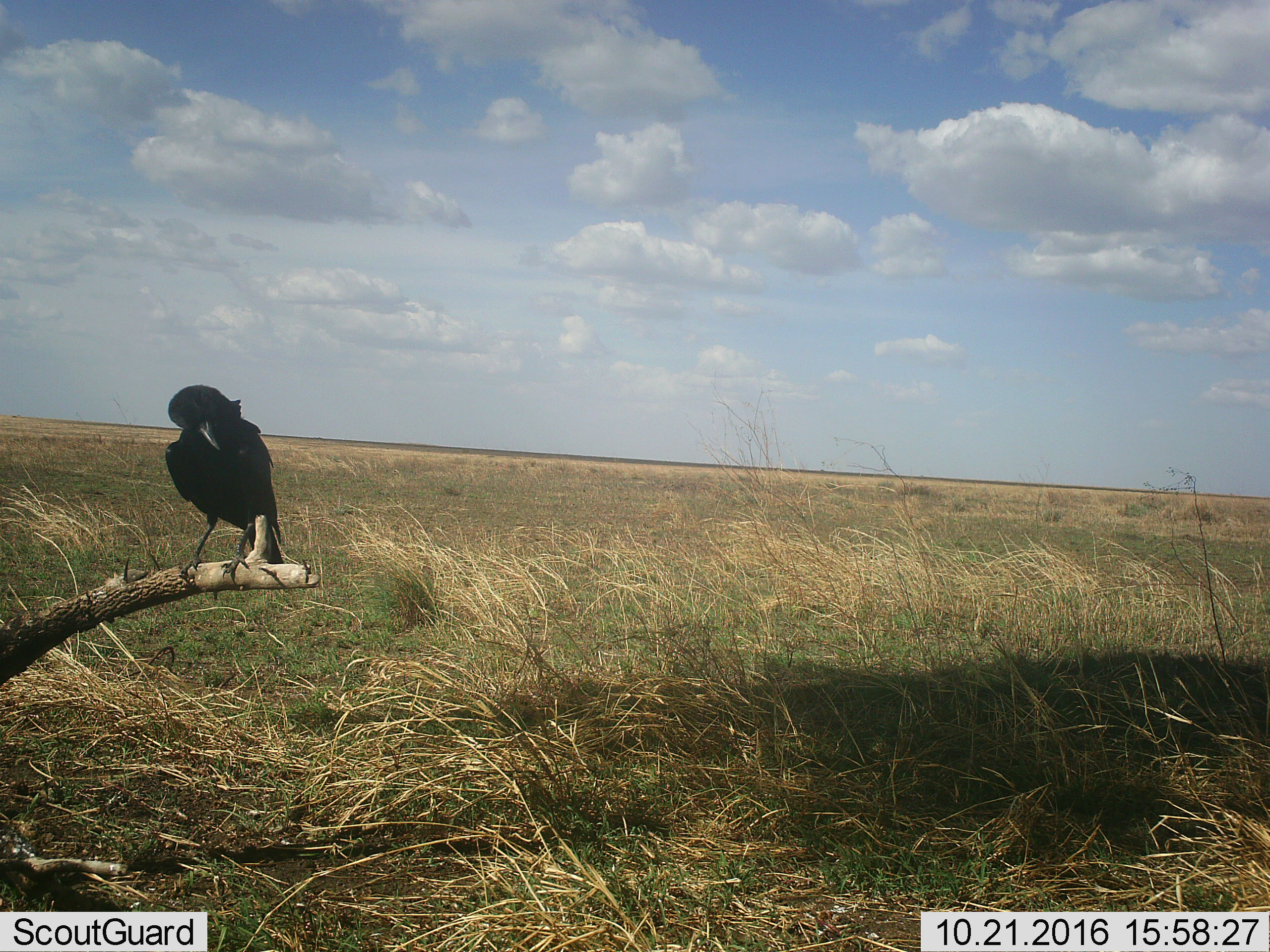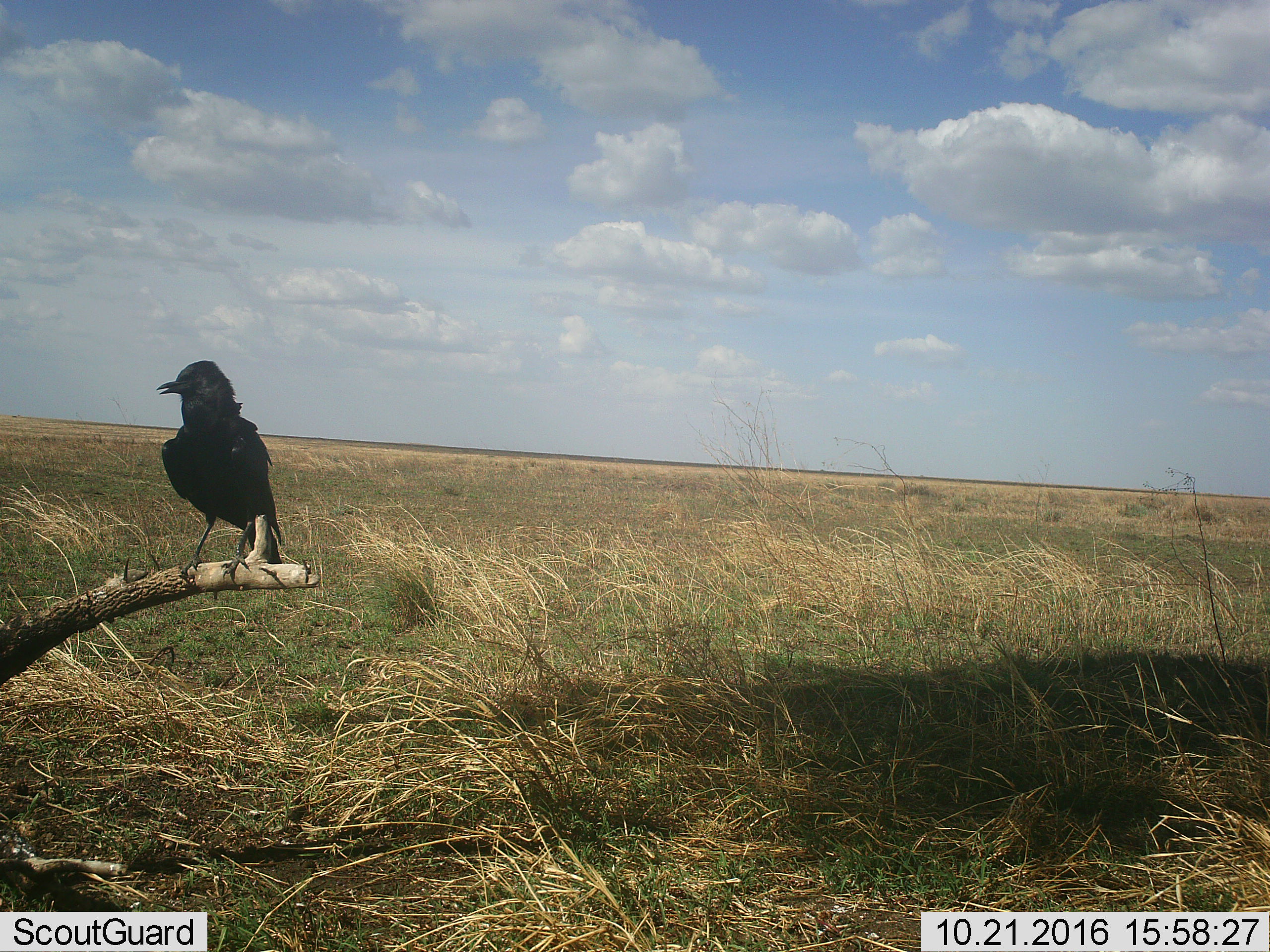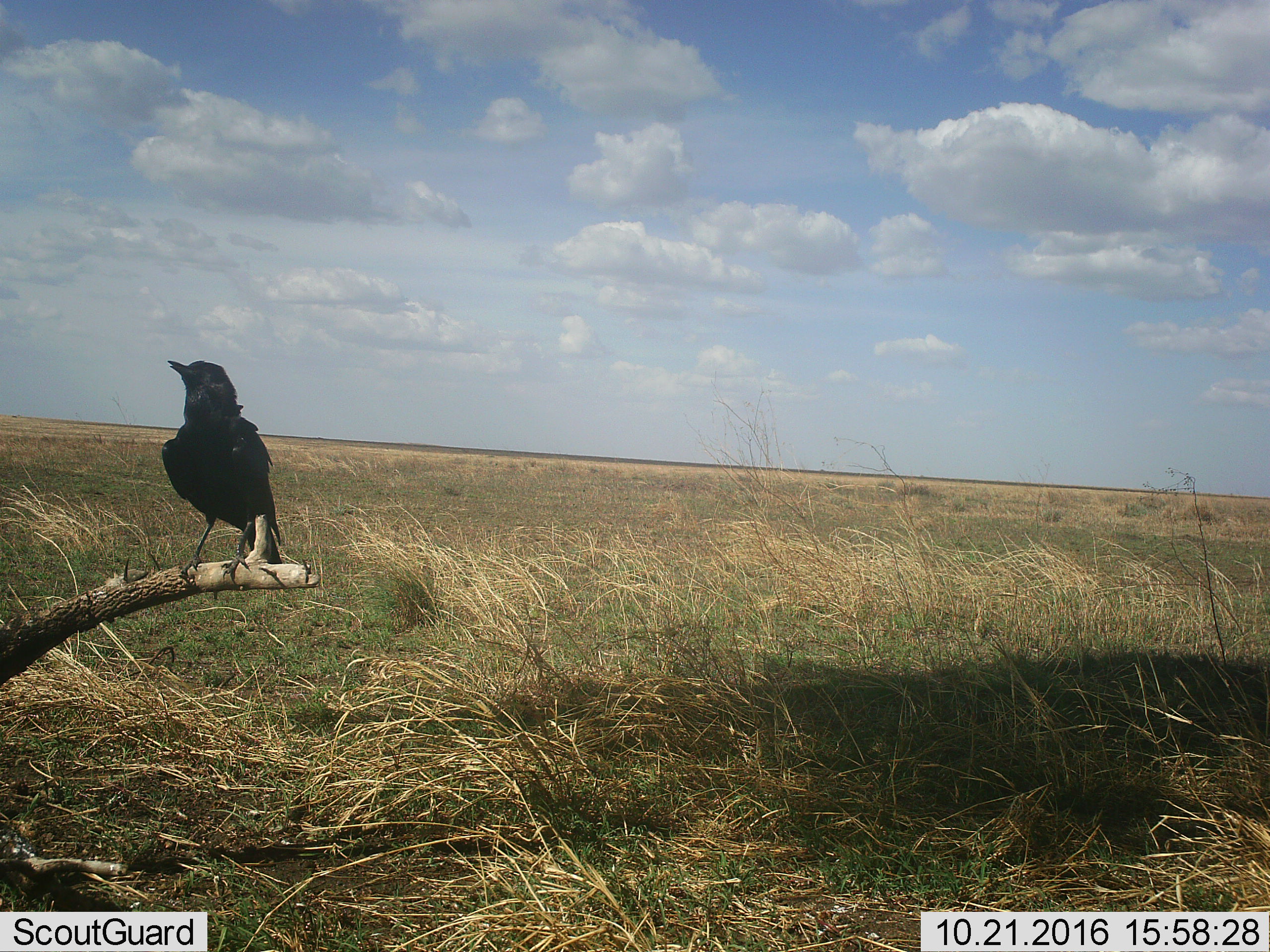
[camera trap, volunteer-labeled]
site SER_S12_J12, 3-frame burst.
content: unidentified animal